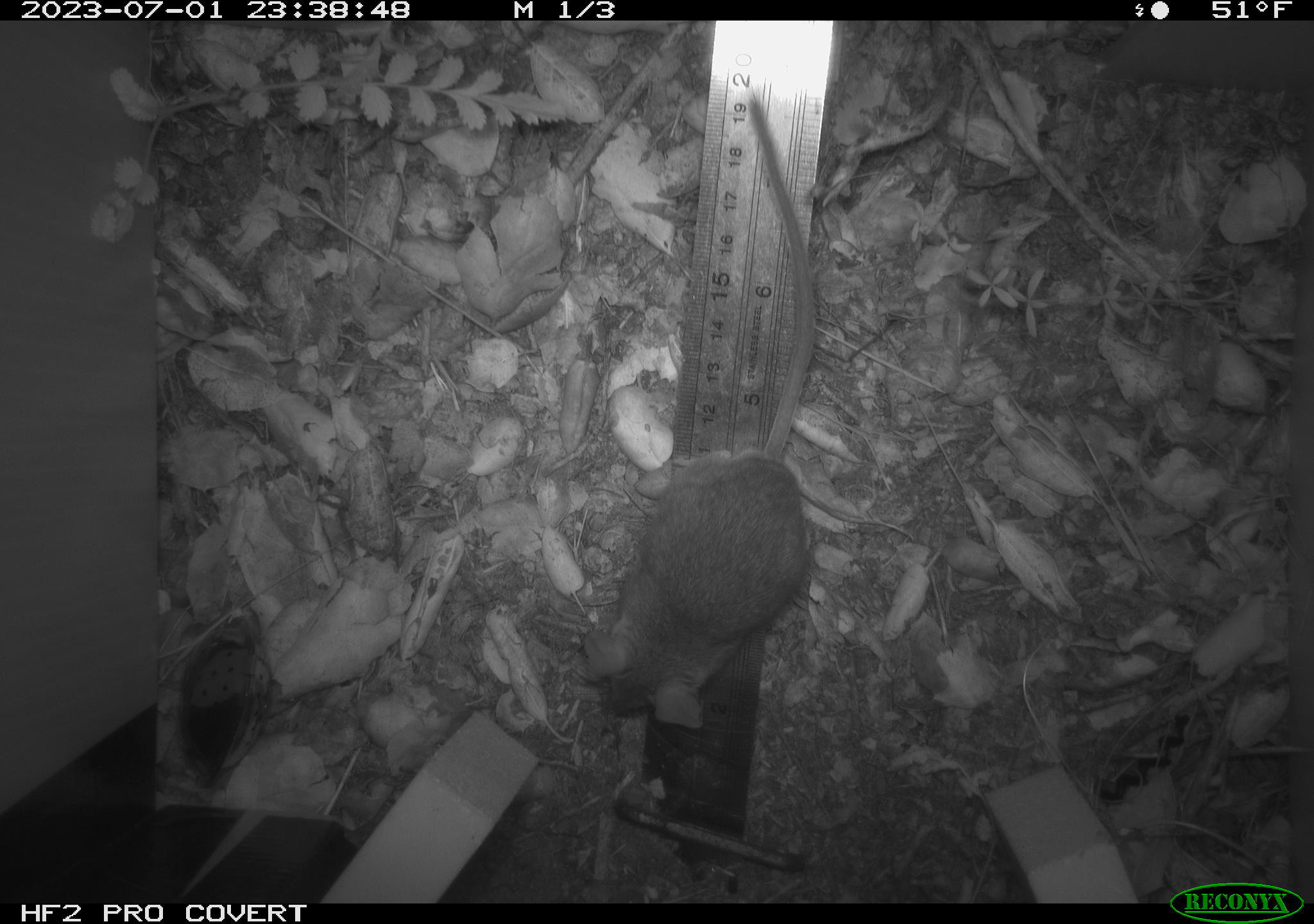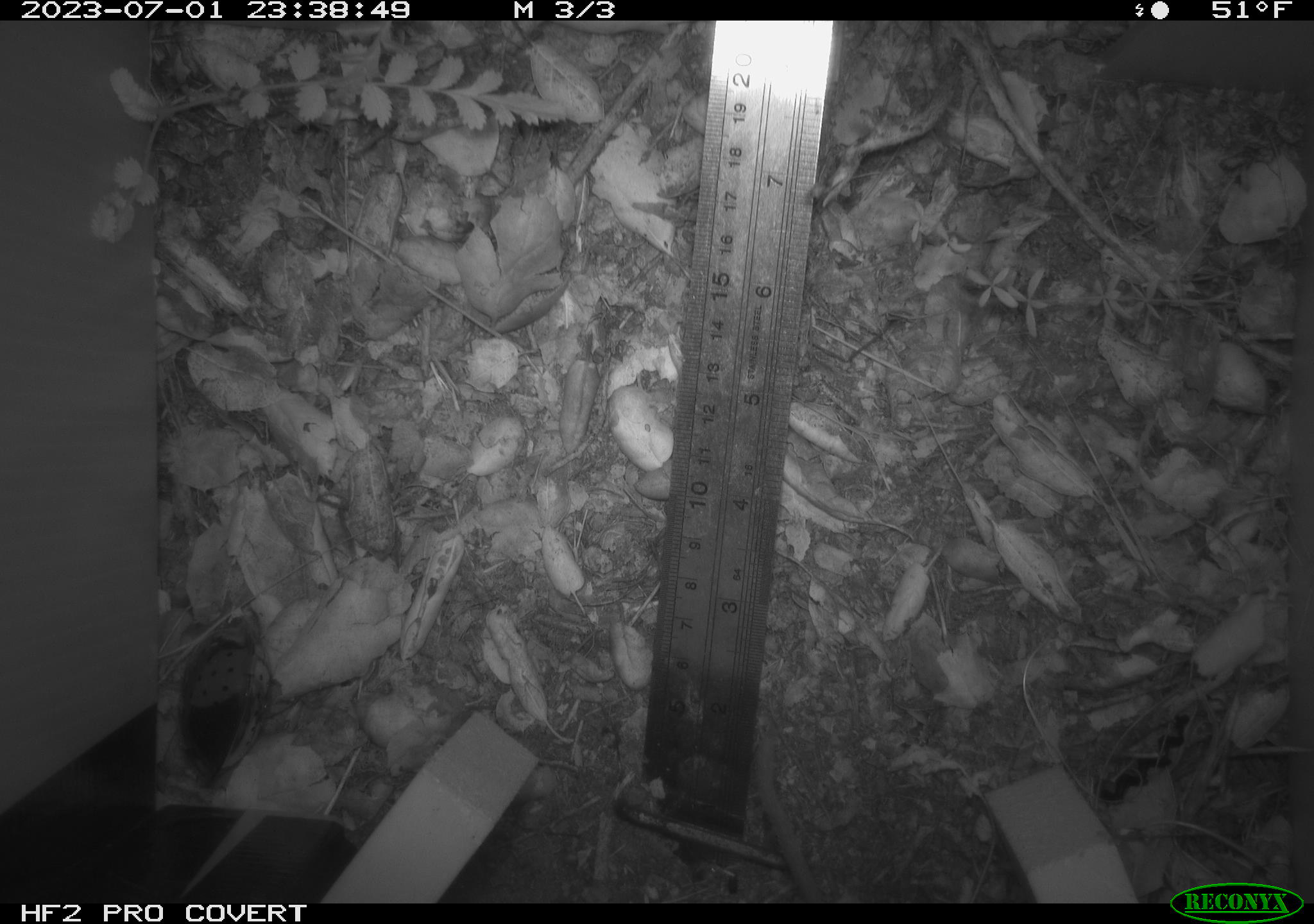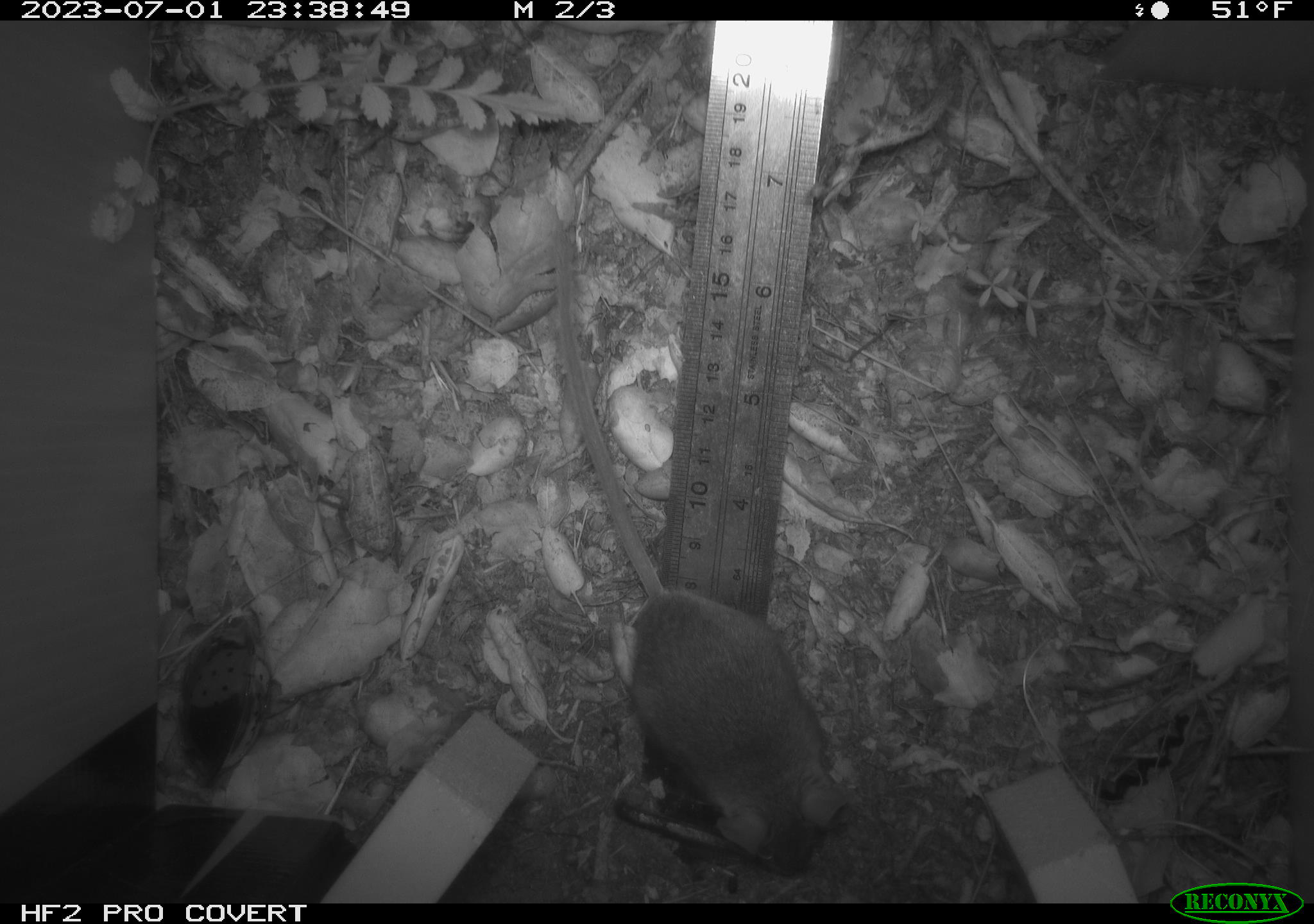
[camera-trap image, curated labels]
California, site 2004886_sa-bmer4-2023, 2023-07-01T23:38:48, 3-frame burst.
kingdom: Animalia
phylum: Chordata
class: Mammalia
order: Rodentia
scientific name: Rodentia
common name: mouse species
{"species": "mouse species (Rodentia)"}